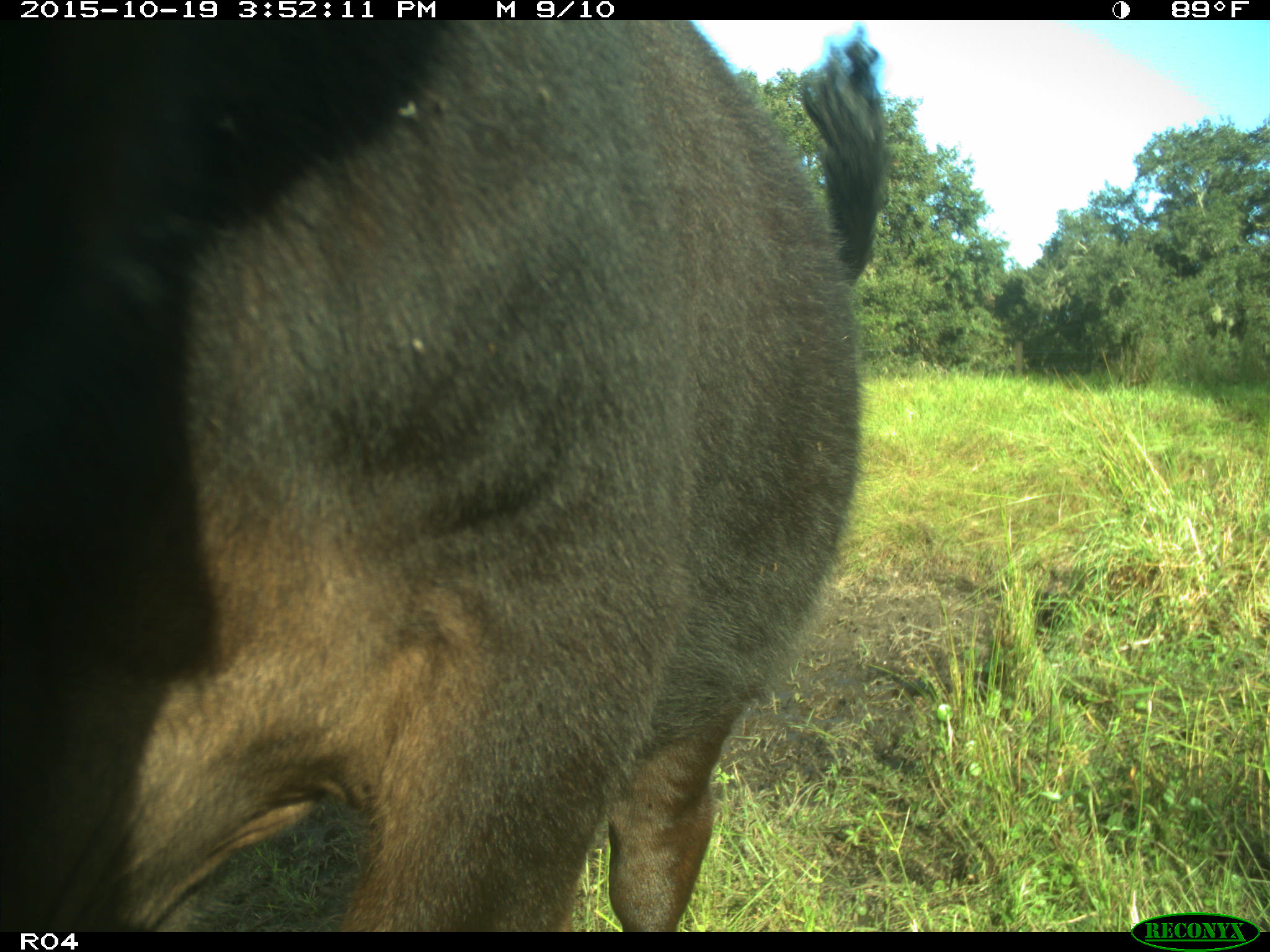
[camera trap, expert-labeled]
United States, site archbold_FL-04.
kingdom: Animalia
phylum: Chordata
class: Mammalia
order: Artiodactyla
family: Bovidae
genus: Bos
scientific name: Bos taurus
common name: domestic cow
Bos taurus (domestic cow).